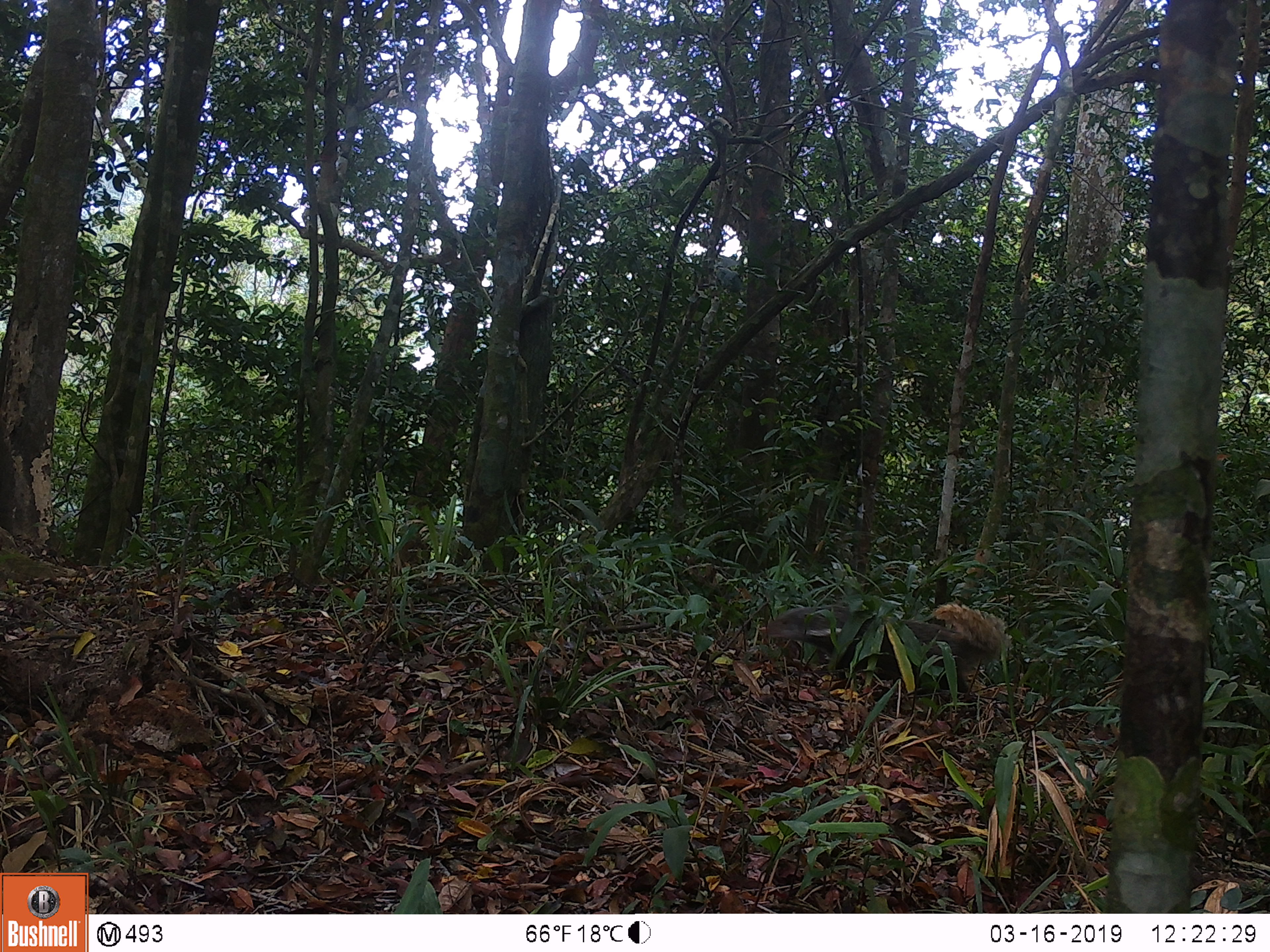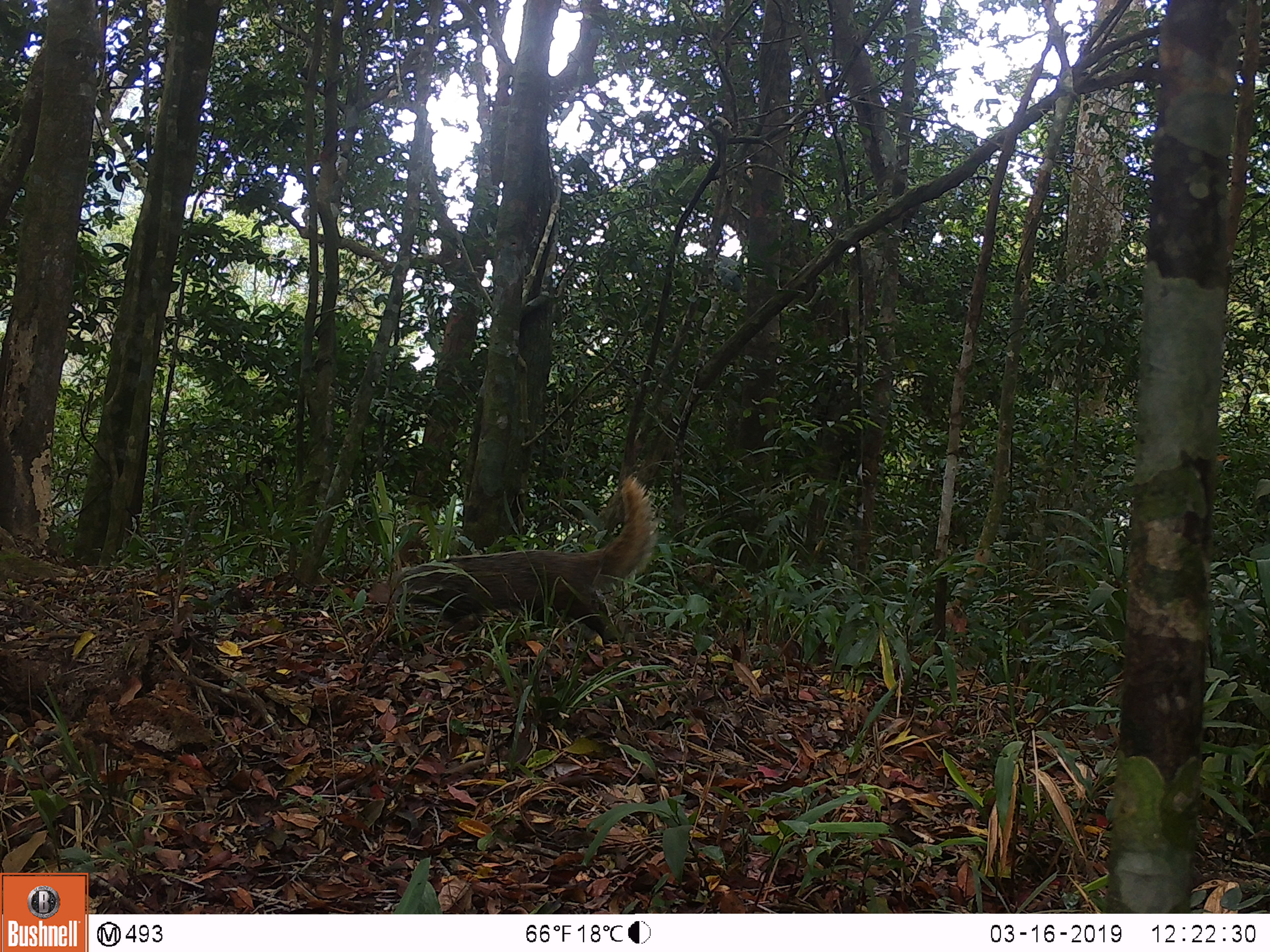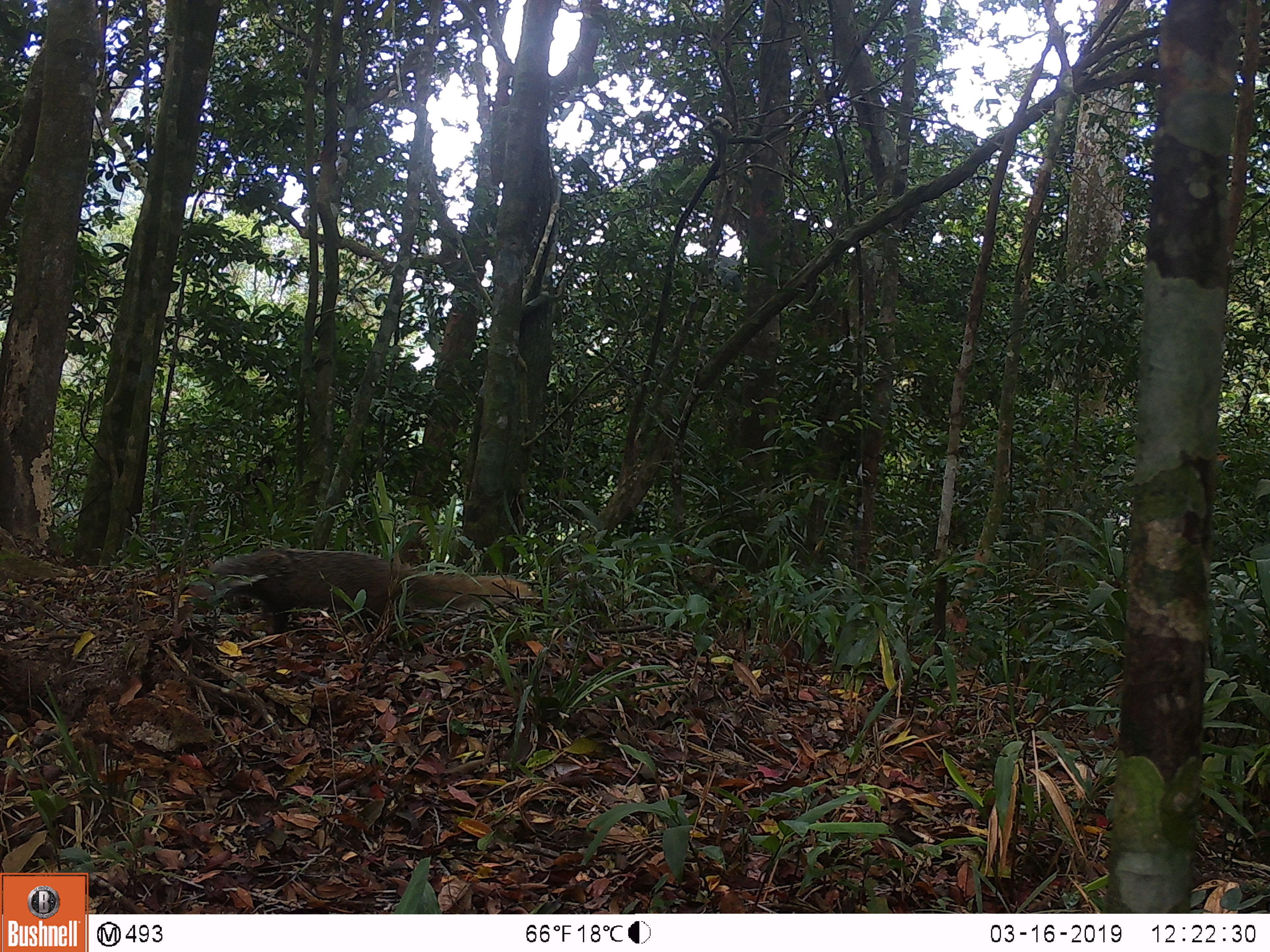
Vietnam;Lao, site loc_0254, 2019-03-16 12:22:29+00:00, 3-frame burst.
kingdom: Animalia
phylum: Chordata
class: Mammalia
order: Carnivora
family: Herpestidae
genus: Urva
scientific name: Urva urva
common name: crab-eating mongoose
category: crab eating mongoose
Crab eating mongoose (crab-eating mongoose) (Urva urva). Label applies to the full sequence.